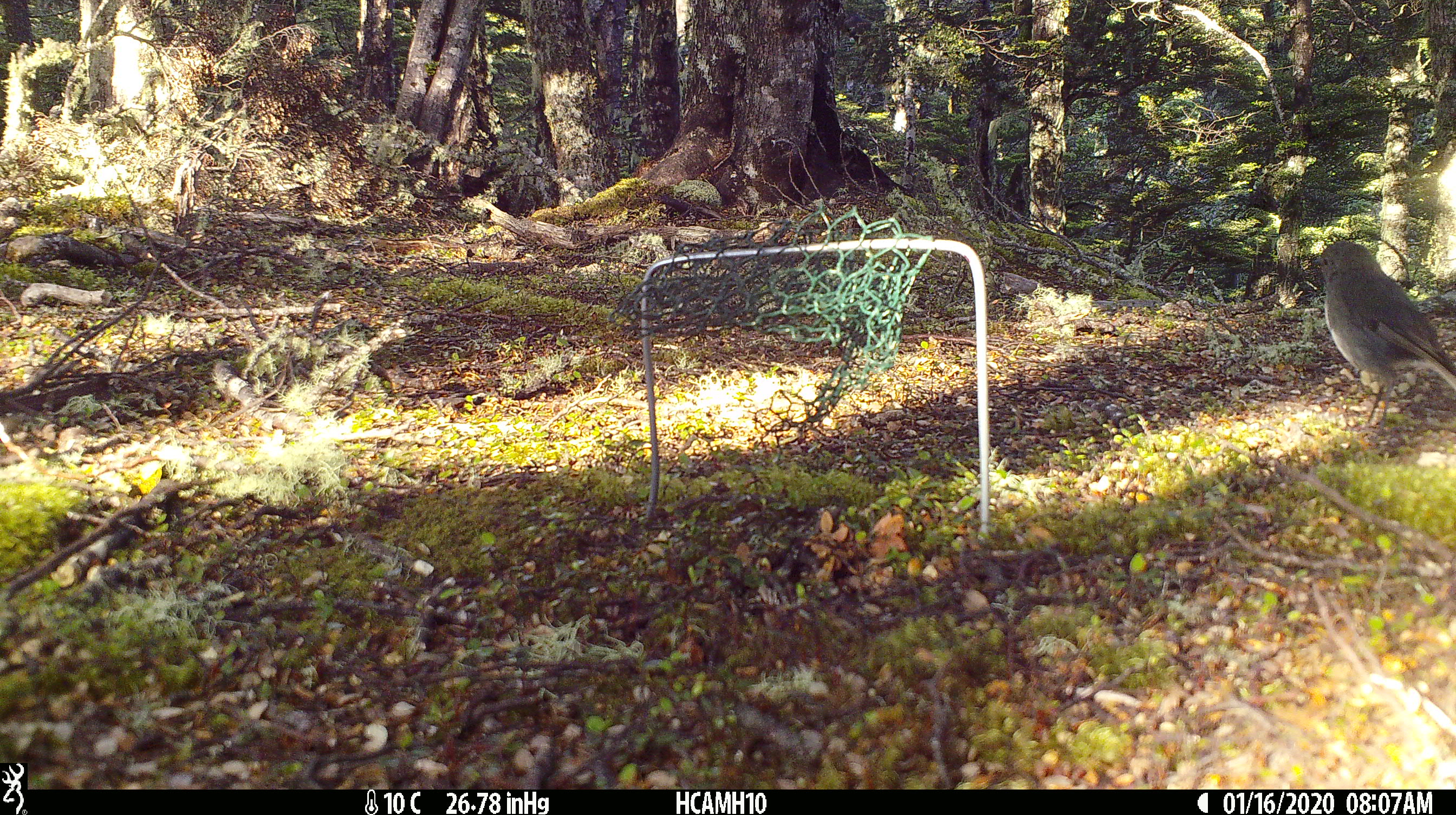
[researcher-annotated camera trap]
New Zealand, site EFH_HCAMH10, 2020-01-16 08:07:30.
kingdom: Animalia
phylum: Chordata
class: Aves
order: Passeriformes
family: Petroicidae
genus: Petroica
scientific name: Petroica australis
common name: new zealand robin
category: robin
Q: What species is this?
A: Robin (new zealand robin) (Petroica australis).